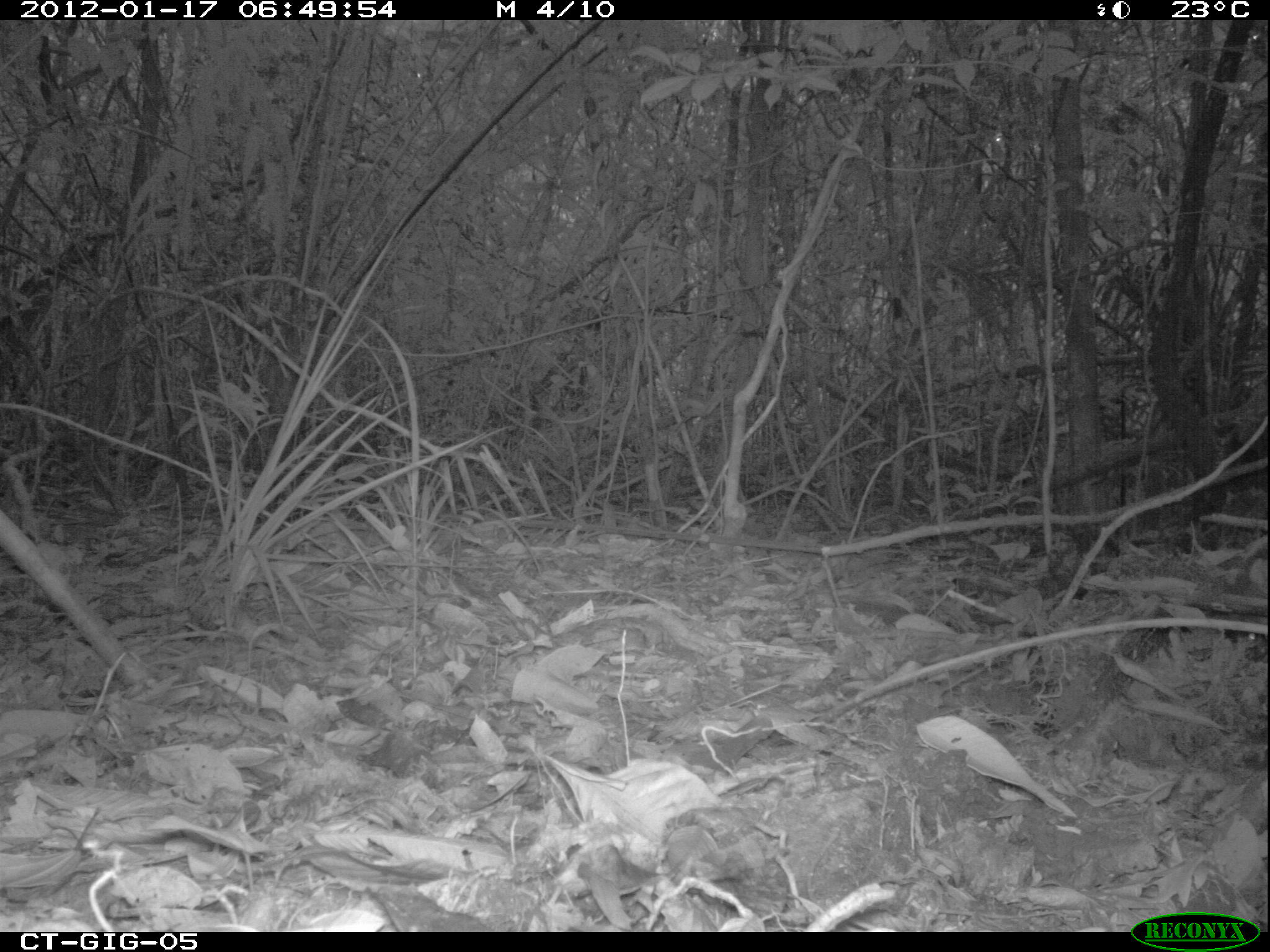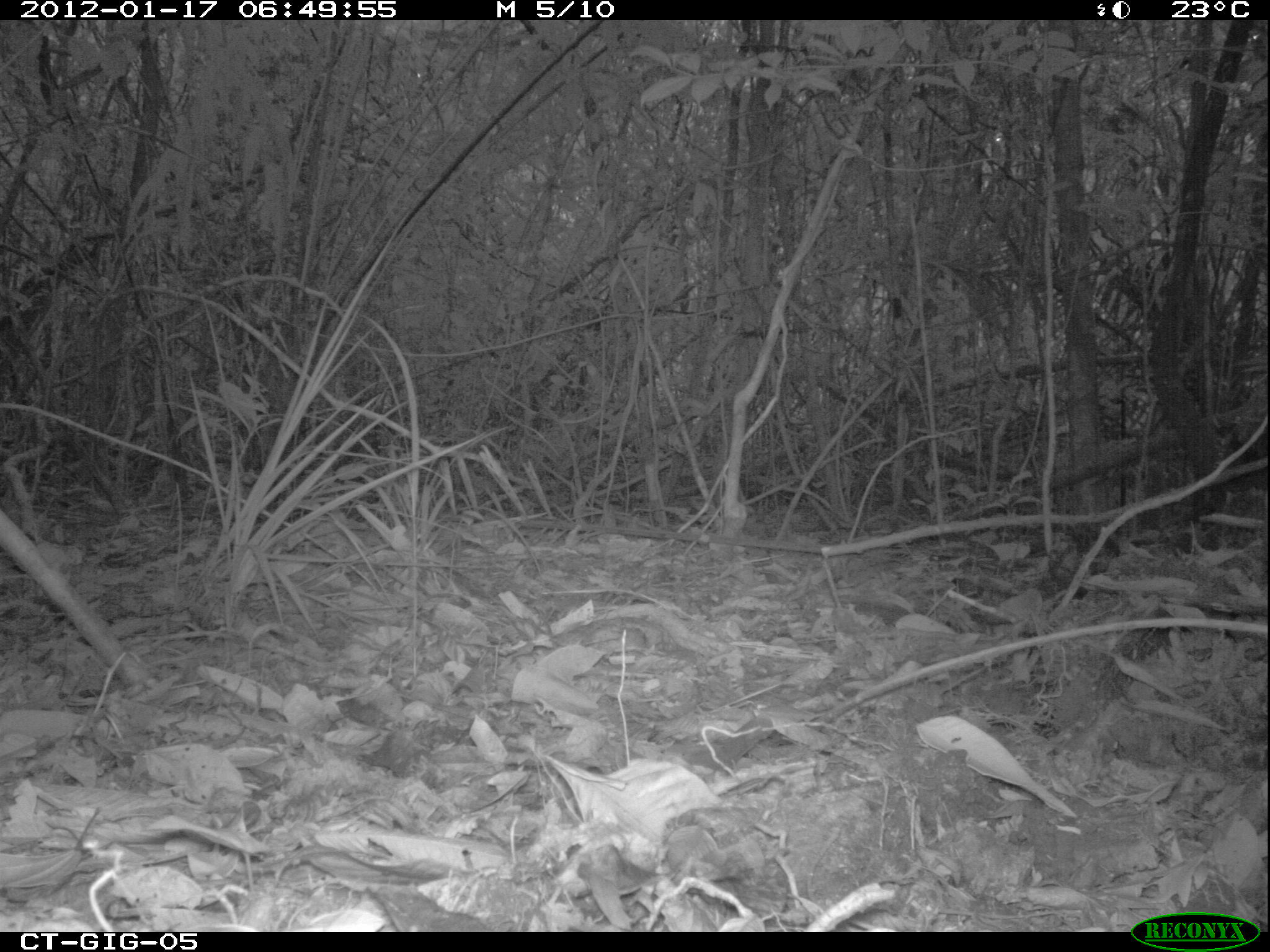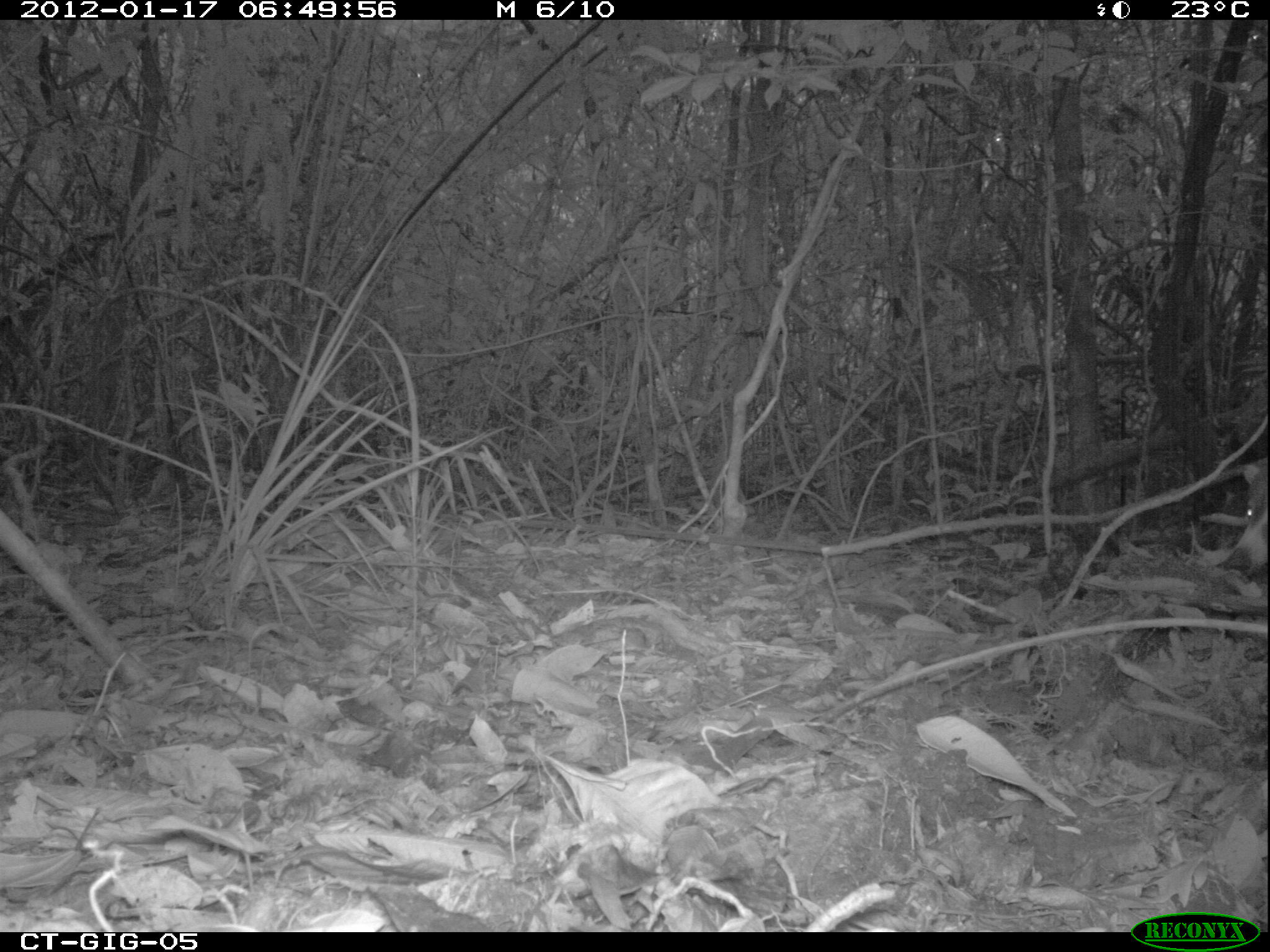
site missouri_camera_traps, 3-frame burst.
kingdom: Animalia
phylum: Chordata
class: Mammalia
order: Carnivora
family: Procyonidae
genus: Nasua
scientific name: Nasua narica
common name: white-nosed coati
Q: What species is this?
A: White-nosed coati (Nasua narica).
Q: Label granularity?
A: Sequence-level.